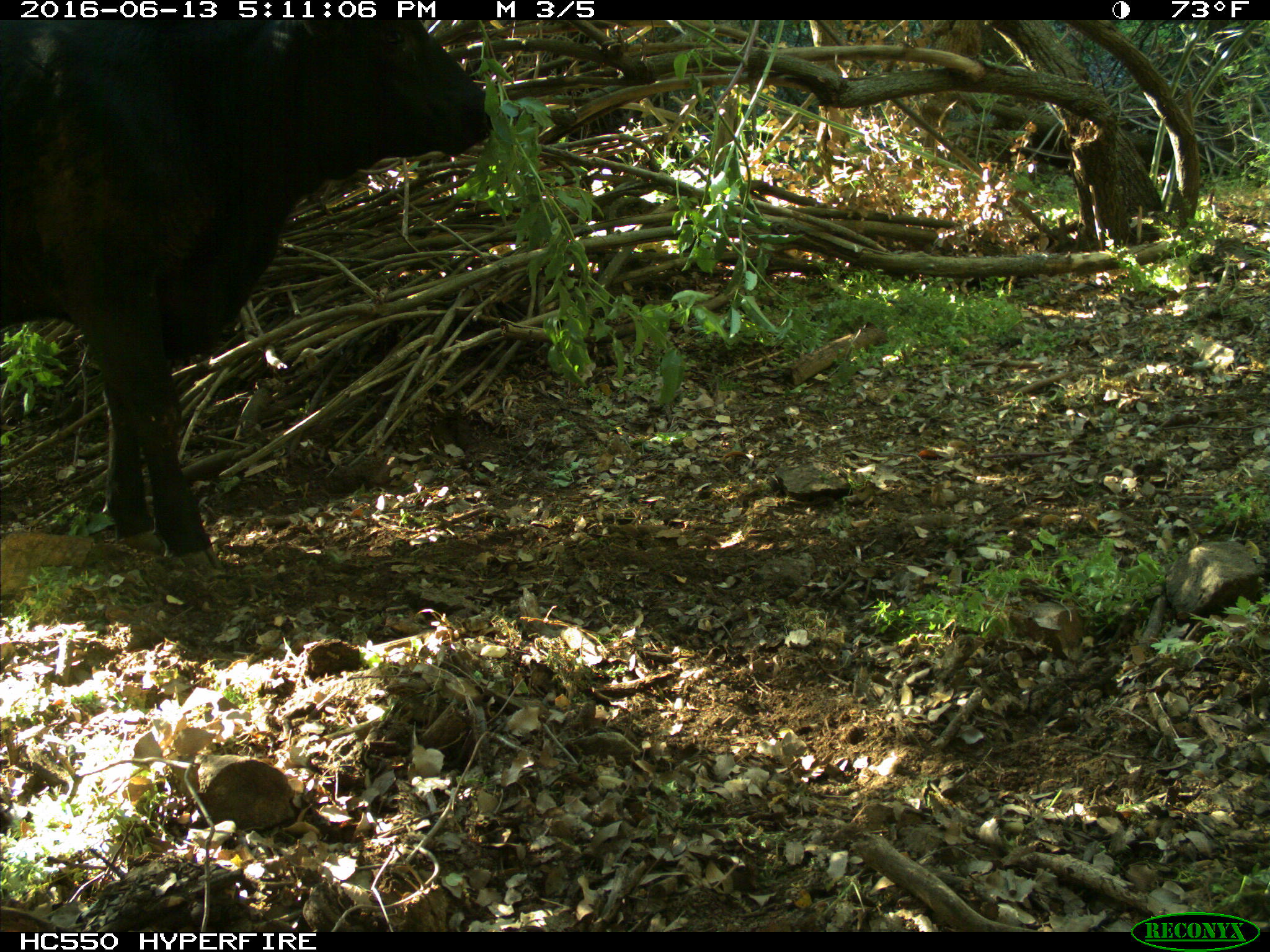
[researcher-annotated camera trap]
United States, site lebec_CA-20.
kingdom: Animalia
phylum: Chordata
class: Mammalia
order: Artiodactyla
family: Bovidae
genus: Bos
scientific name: Bos taurus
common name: domestic cow